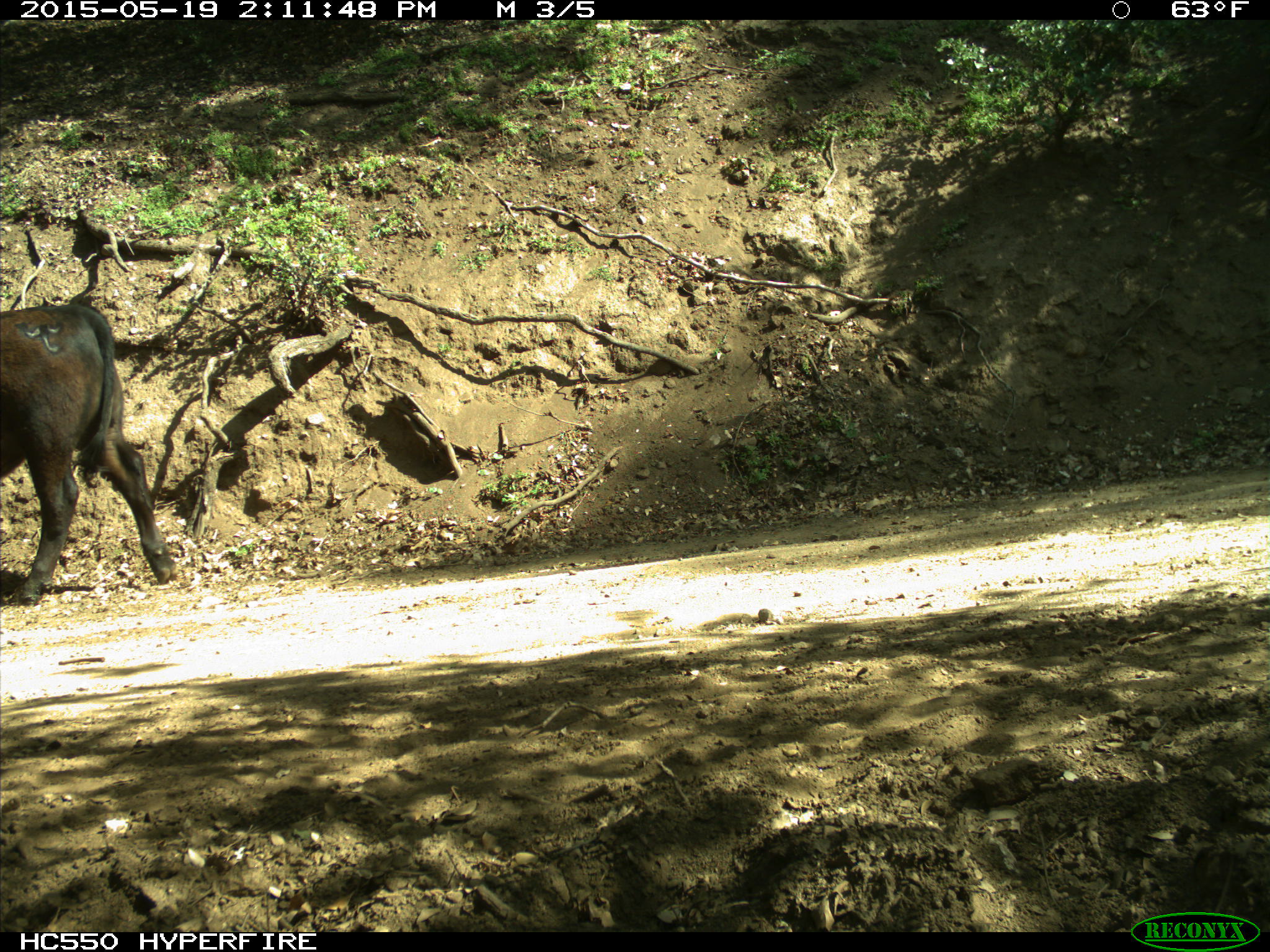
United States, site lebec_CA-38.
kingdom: Animalia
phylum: Chordata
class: Mammalia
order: Artiodactyla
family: Bovidae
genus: Bos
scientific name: Bos taurus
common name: domestic cow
Bos taurus (domestic cow).